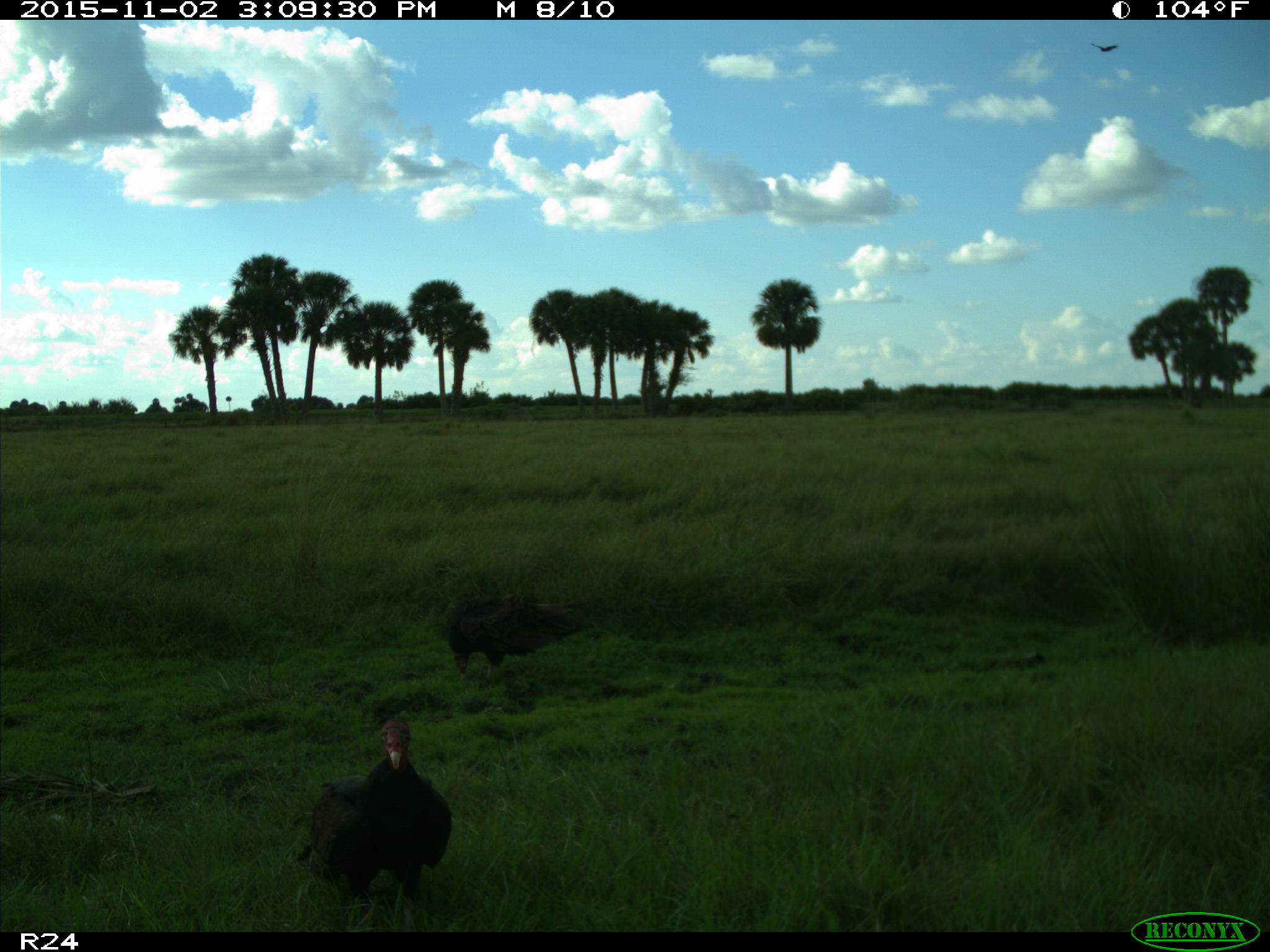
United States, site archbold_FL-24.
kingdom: Animalia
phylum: Chordata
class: Aves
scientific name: Aves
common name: birds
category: unidentified bird